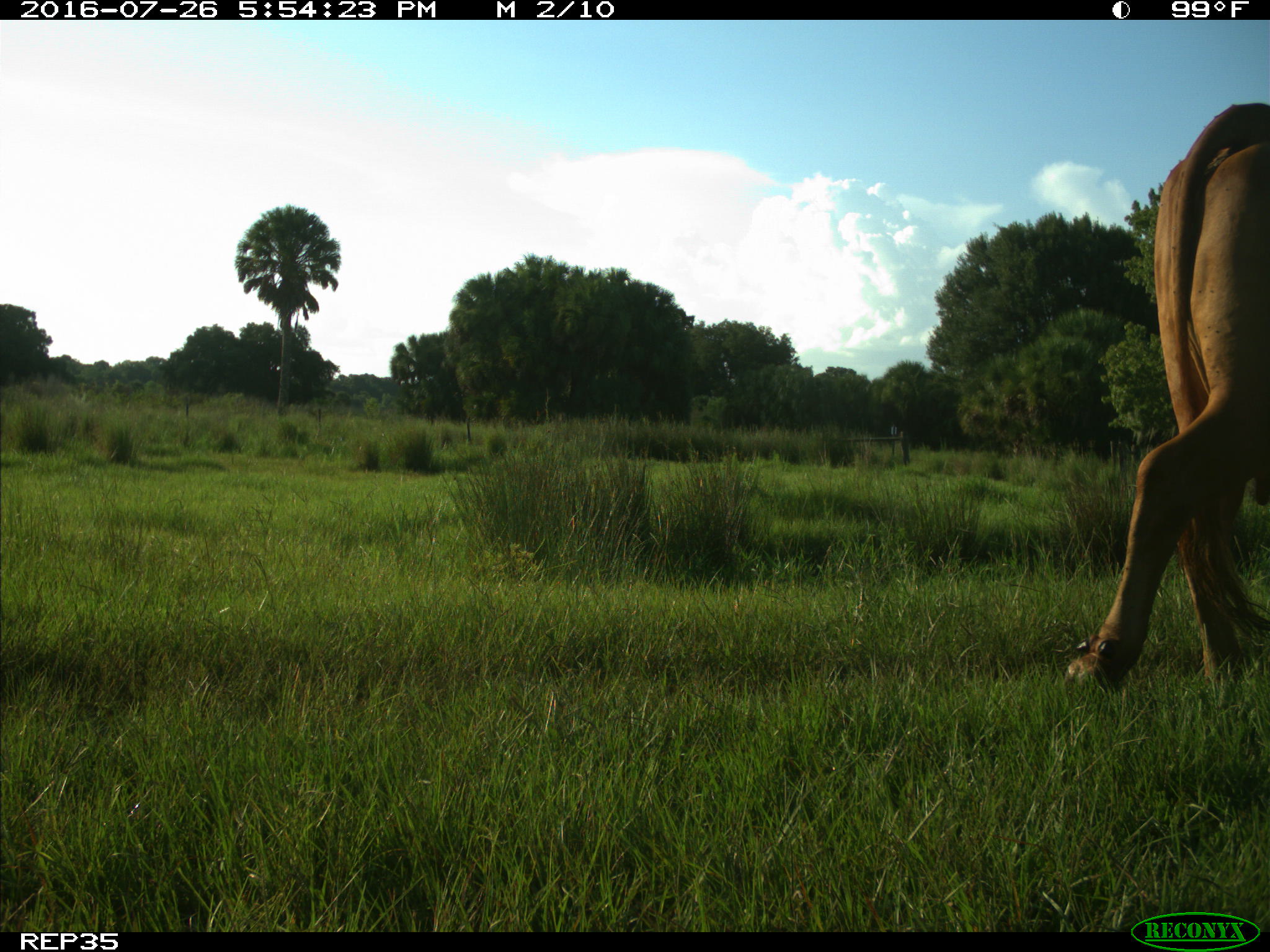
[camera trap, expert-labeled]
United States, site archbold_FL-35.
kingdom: Animalia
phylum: Chordata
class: Mammalia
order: Artiodactyla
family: Bovidae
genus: Bos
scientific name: Bos taurus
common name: domestic cow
Bos taurus (domestic cow).